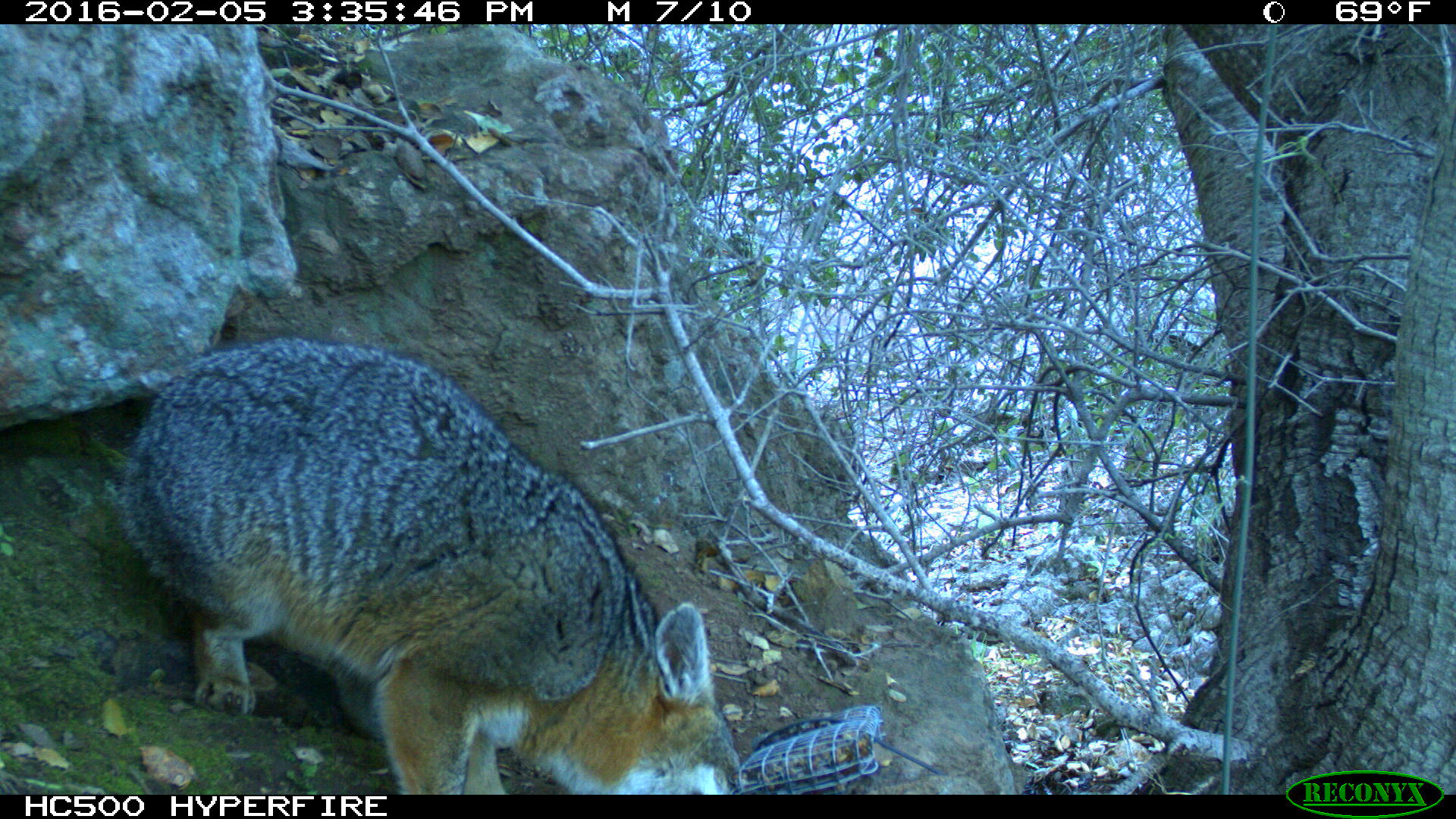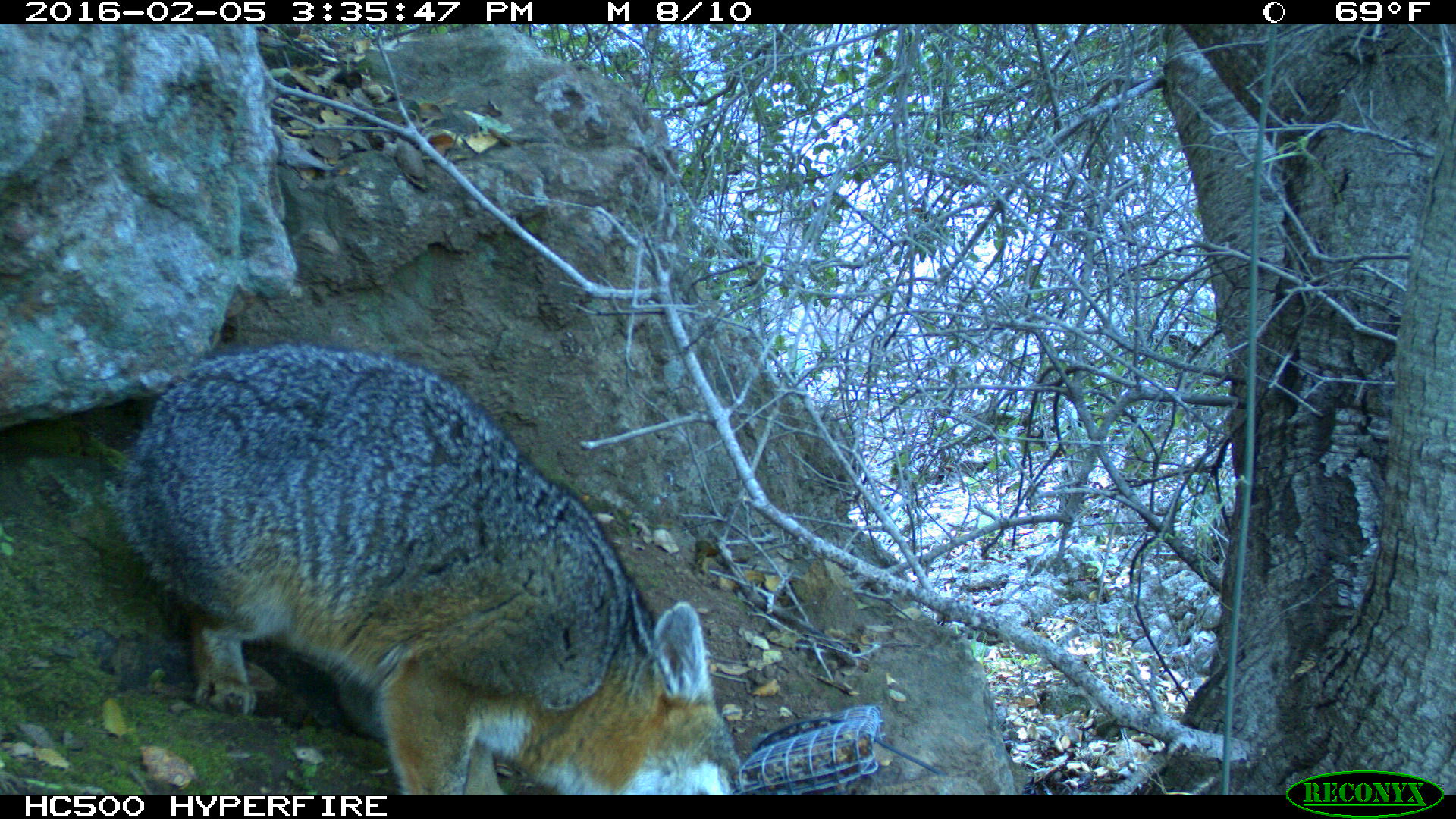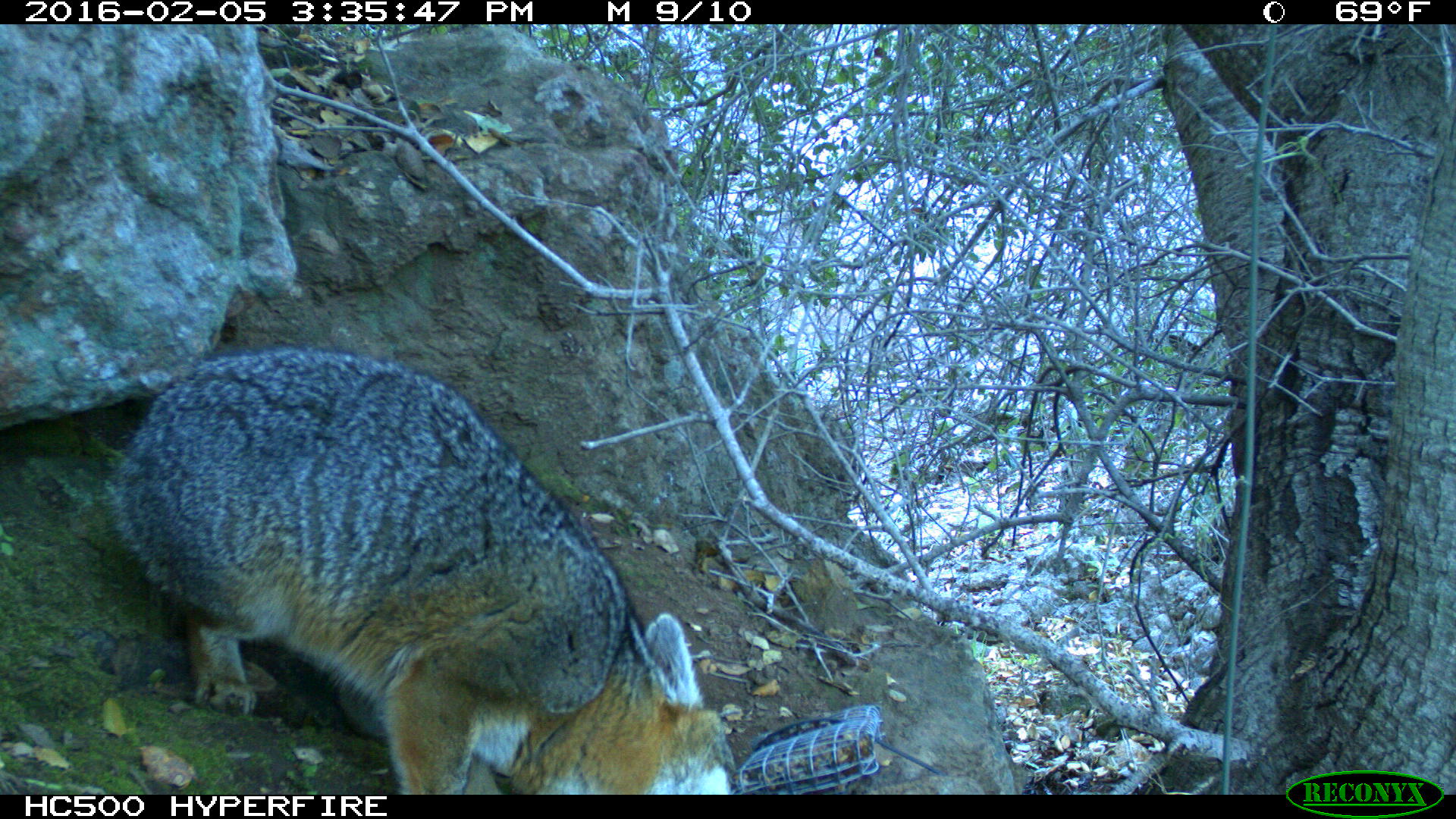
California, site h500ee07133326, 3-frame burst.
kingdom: Animalia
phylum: Chordata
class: Mammalia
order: Carnivora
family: Canidae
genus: Urocyon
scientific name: Urocyon littoralis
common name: island fox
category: fox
Fox (island fox) (Urocyon littoralis).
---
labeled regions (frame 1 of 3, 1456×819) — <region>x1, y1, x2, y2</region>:
fox: <region>117, 334, 742, 793</region>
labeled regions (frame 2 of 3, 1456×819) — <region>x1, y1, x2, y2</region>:
fox: <region>111, 344, 742, 794</region>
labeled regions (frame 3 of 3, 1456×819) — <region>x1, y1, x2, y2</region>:
fox: <region>108, 344, 745, 794</region>